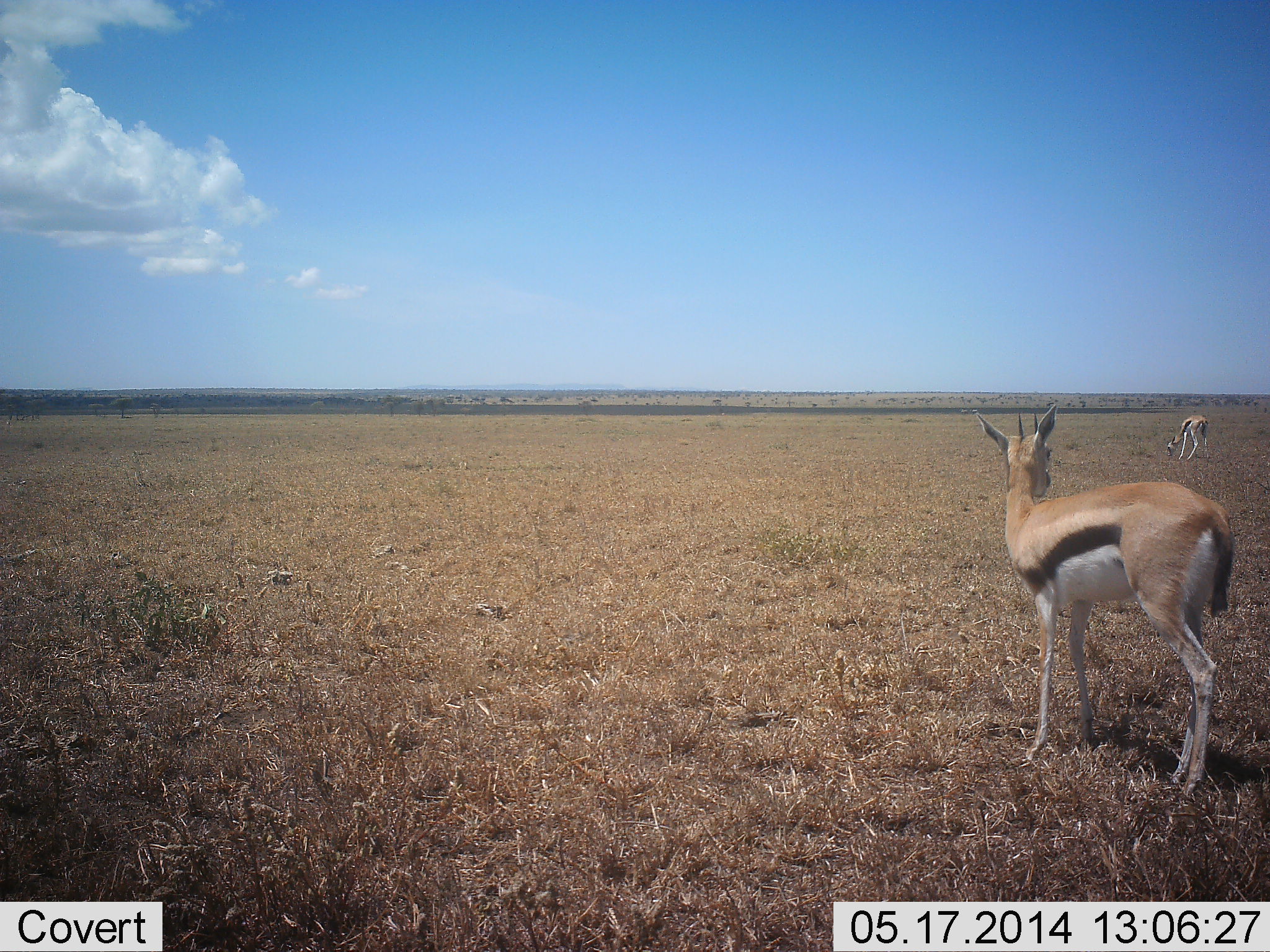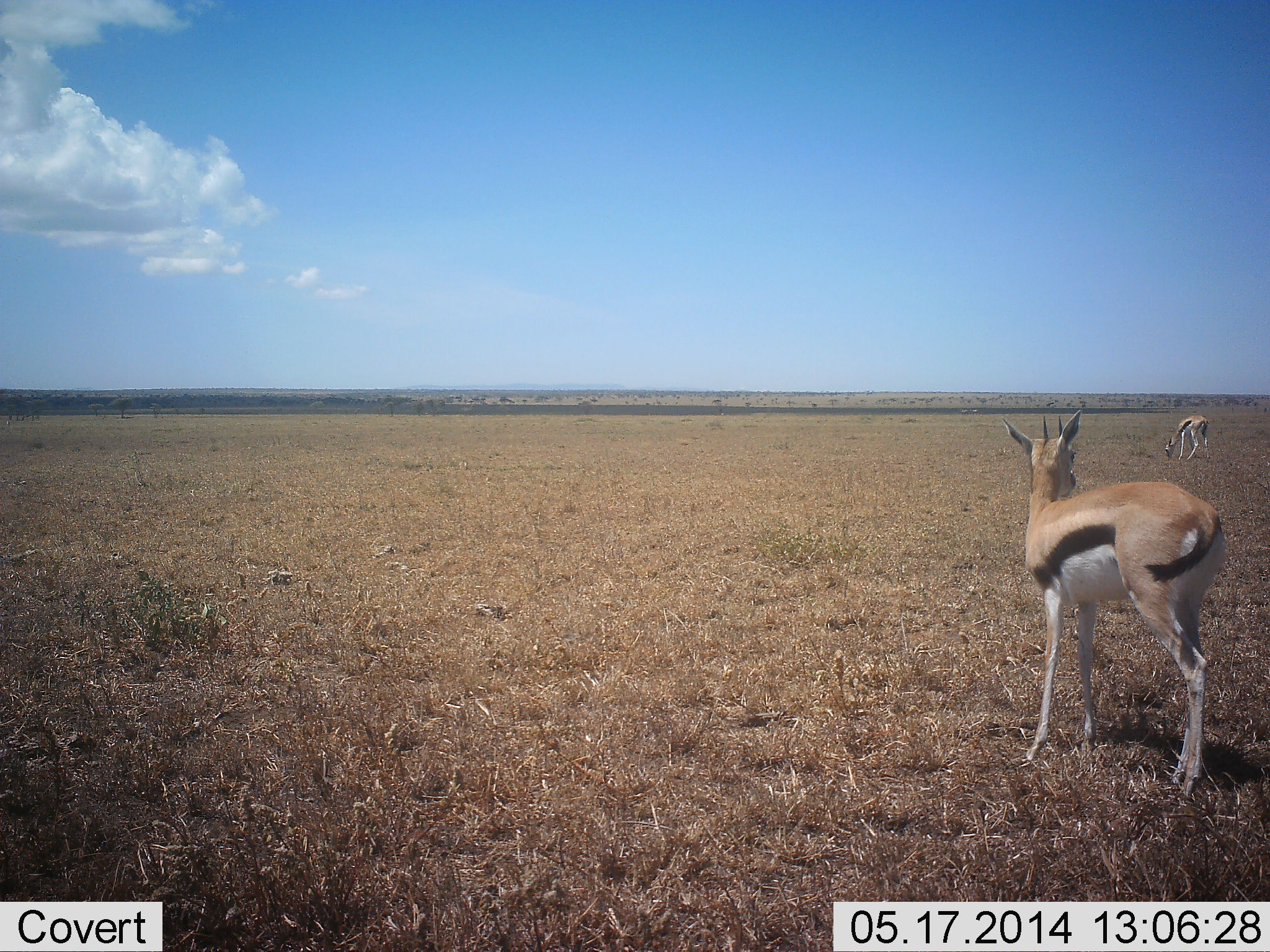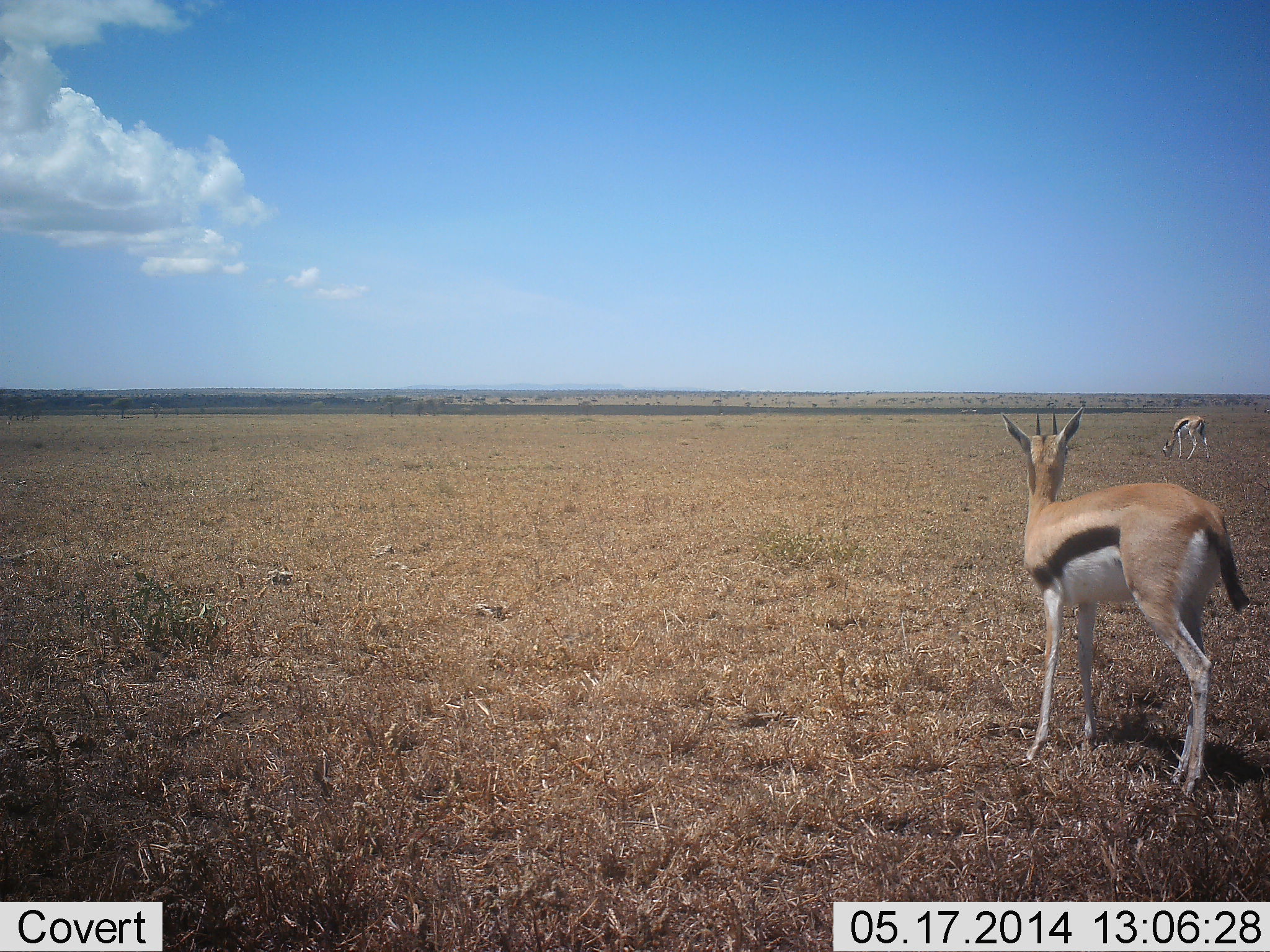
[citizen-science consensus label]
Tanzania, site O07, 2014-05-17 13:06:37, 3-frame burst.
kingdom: Animalia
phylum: Chordata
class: Mammalia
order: Artiodactyla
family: Bovidae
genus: Eudorcas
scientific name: Eudorcas thomsonii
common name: thomson's gazelle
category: gazellethomsons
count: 2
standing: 100%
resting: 10%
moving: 10%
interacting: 0%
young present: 10%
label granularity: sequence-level